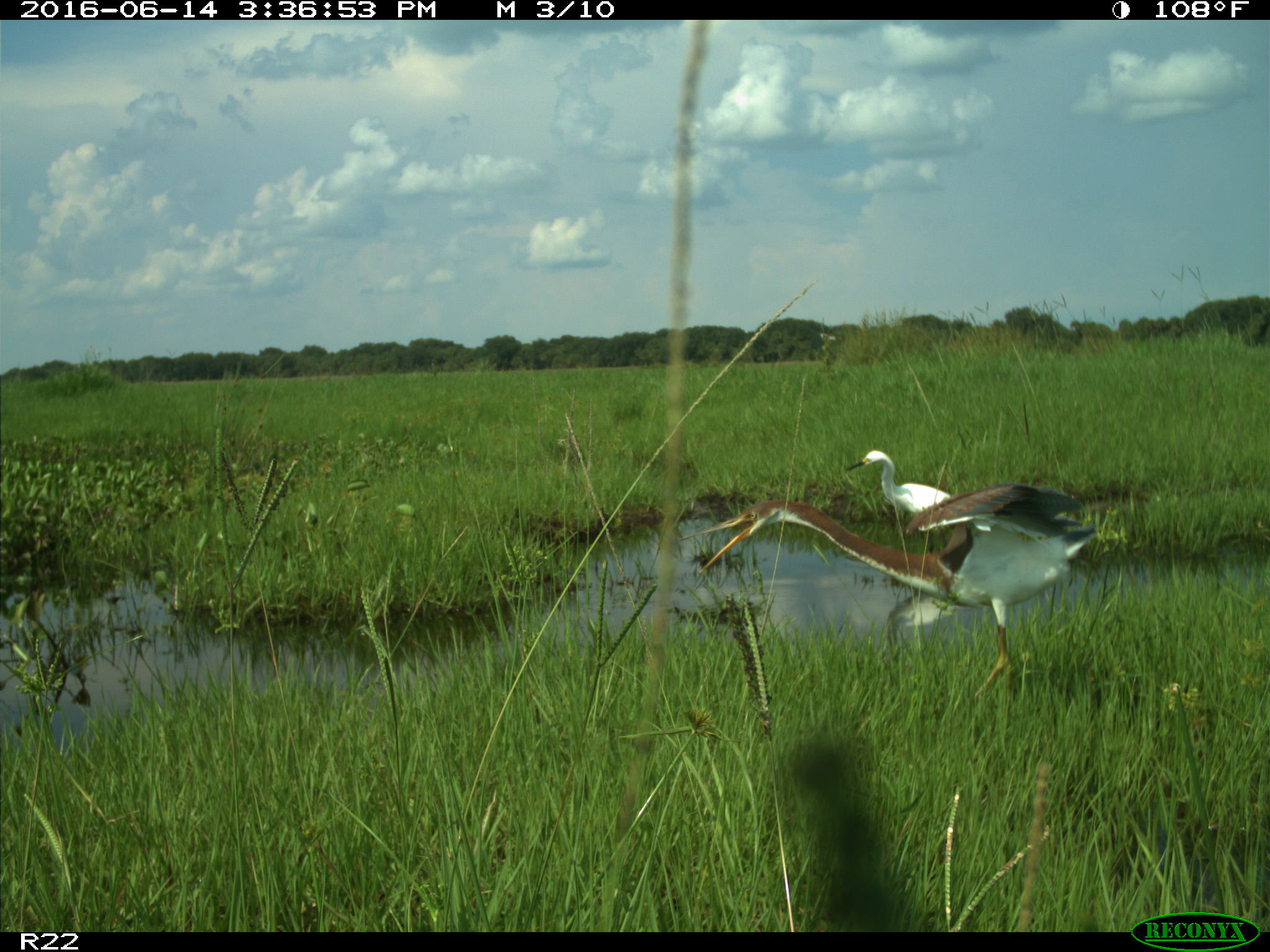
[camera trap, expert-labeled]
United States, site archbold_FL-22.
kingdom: Animalia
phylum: Chordata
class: Aves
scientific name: Aves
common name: birds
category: unidentified bird